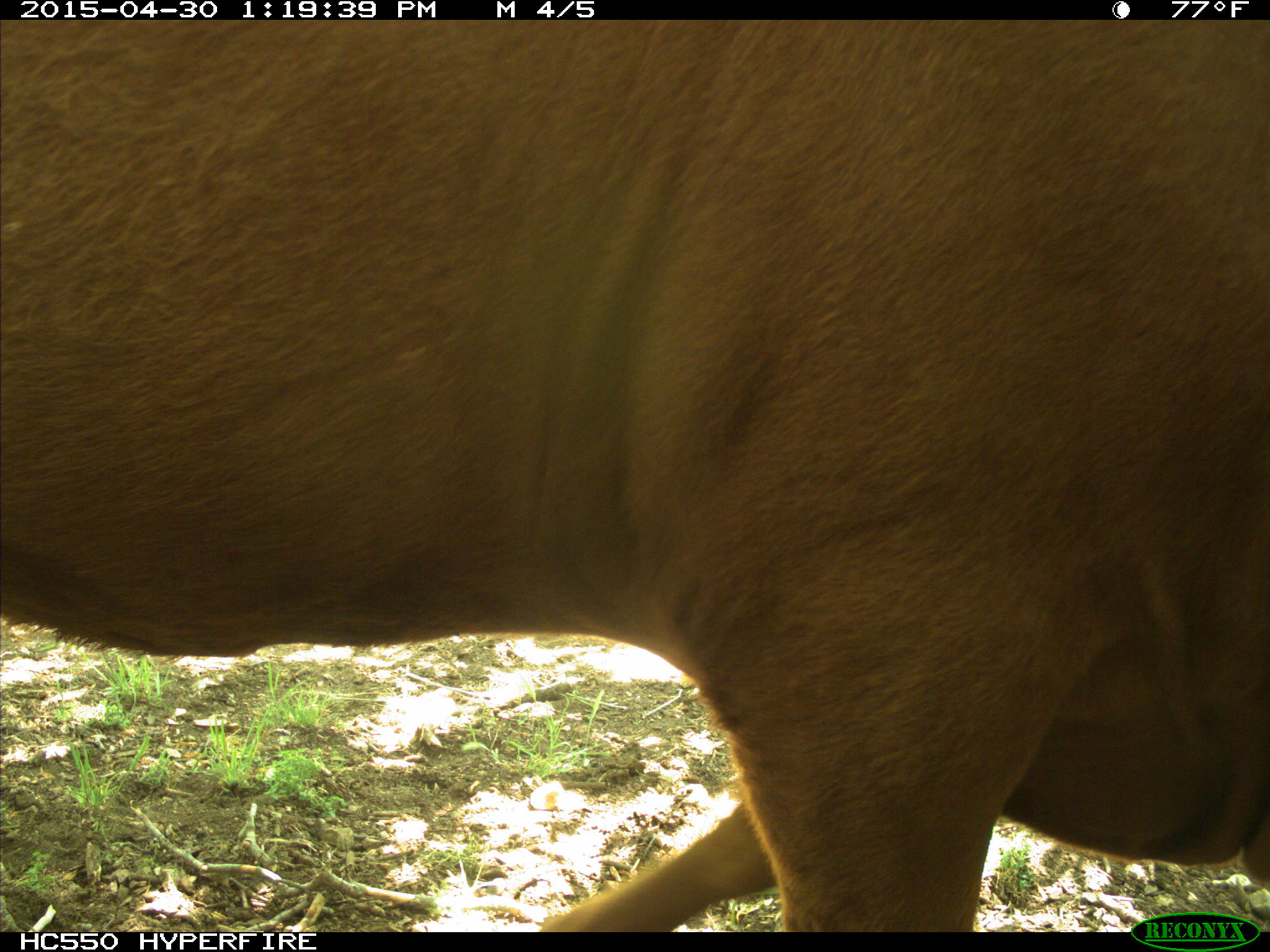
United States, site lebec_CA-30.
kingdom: Animalia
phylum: Chordata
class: Mammalia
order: Artiodactyla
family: Bovidae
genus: Bos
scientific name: Bos taurus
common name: domestic cow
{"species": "Bos taurus (domestic cow)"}